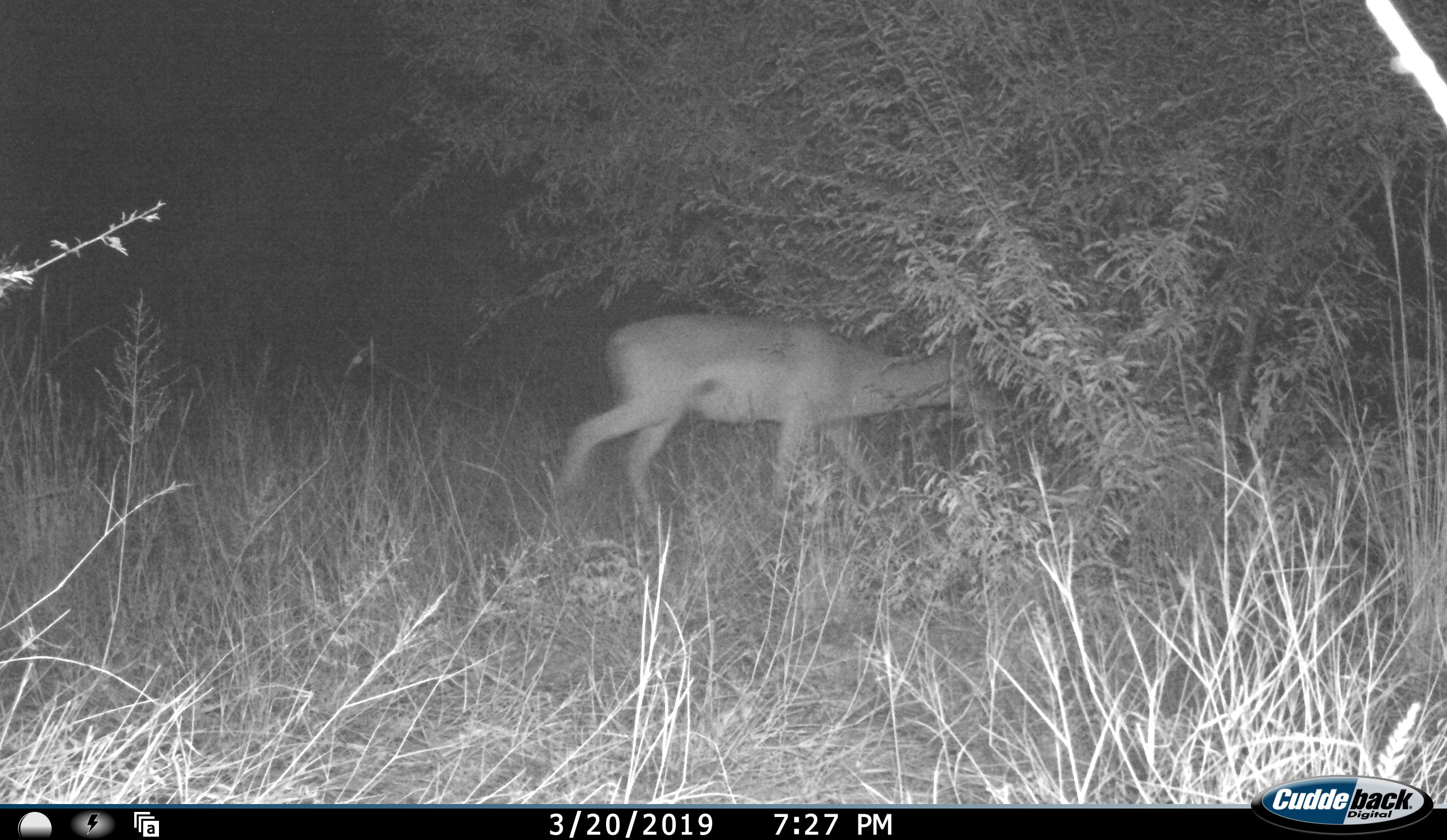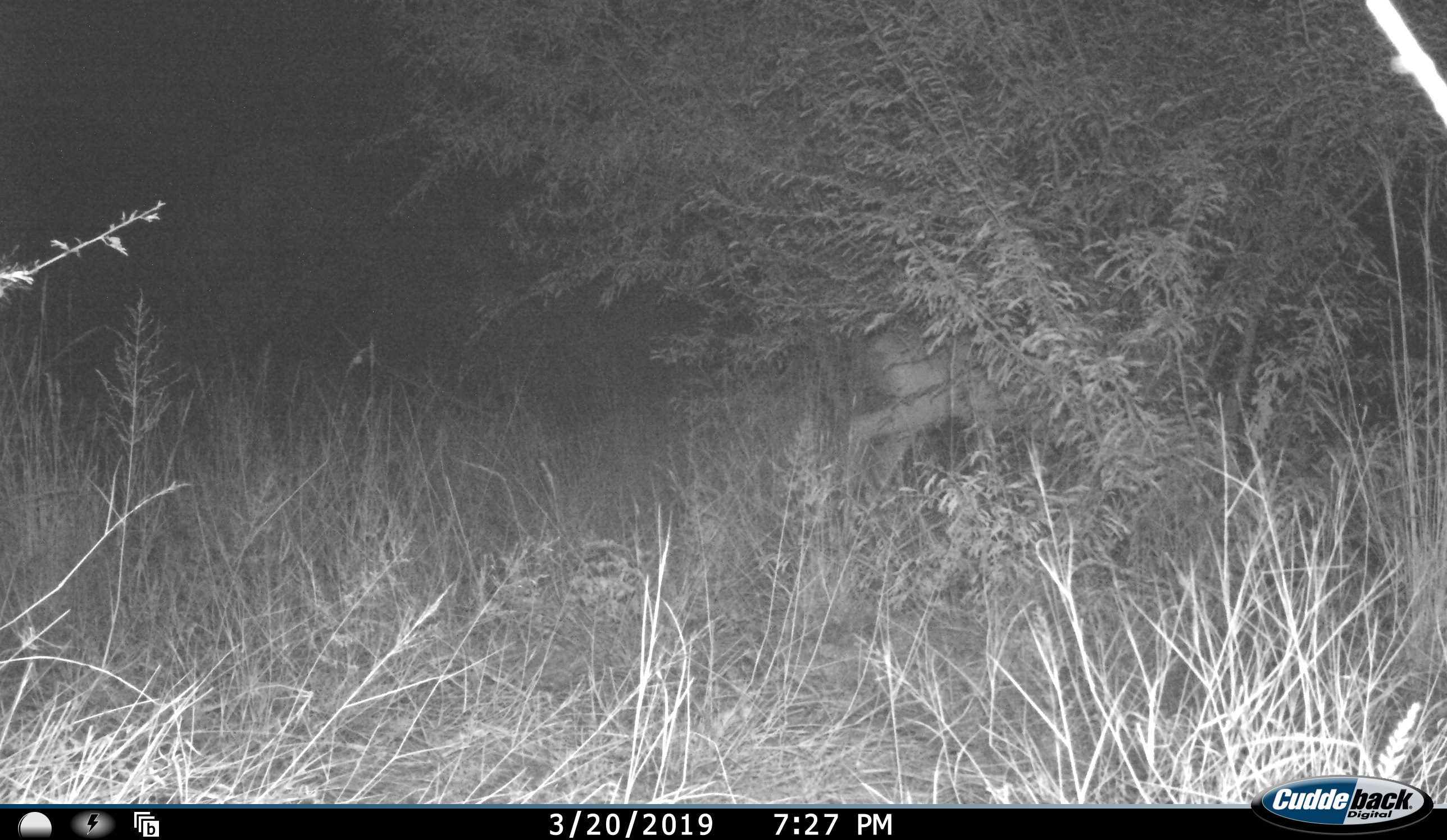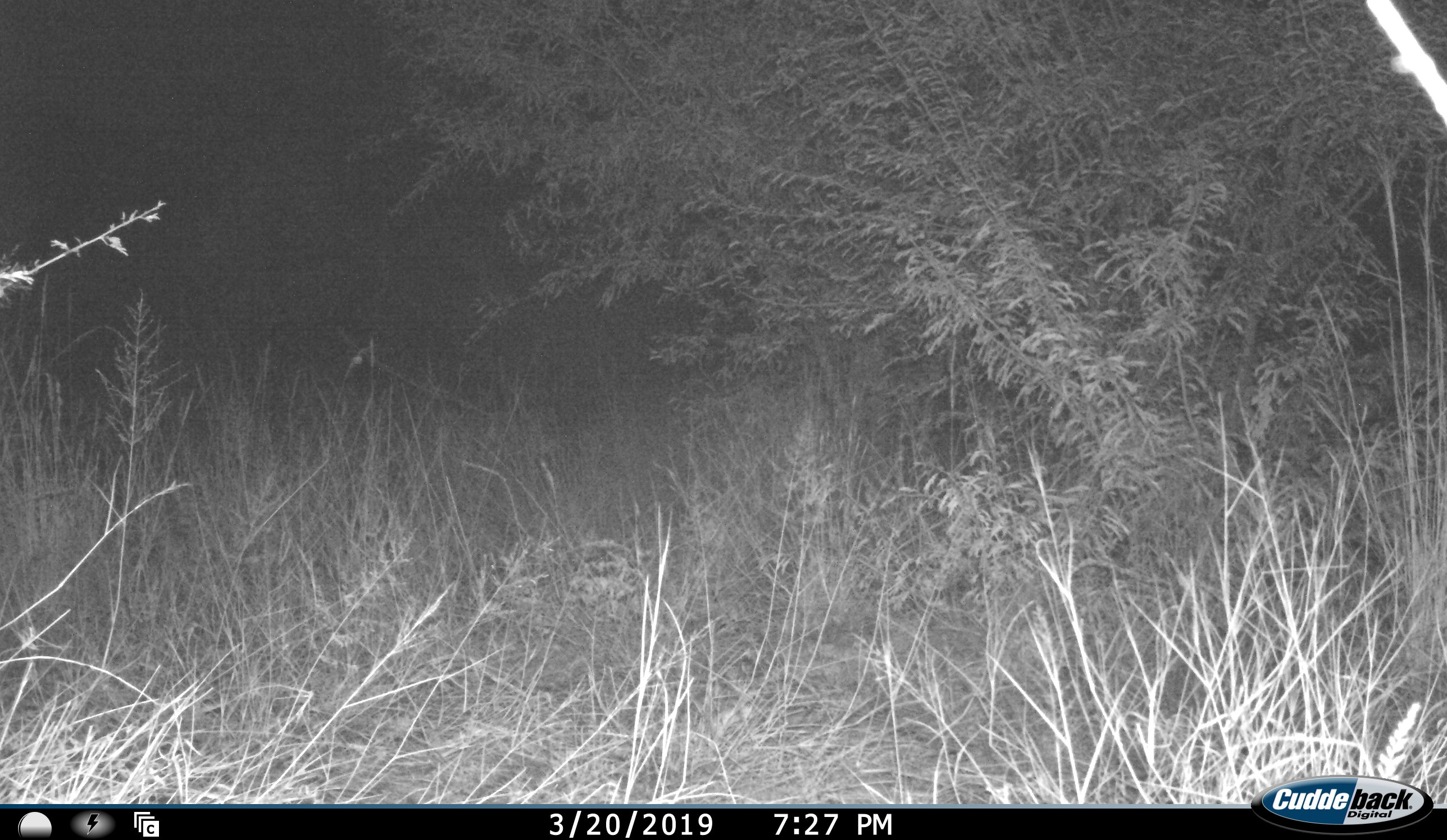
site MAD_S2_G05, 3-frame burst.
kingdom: Animalia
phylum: Chordata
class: Mammalia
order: Artiodactyla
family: Bovidae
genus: Aepyceros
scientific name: Aepyceros melampus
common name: impala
Impala (Aepyceros melampus), count 1. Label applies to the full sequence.